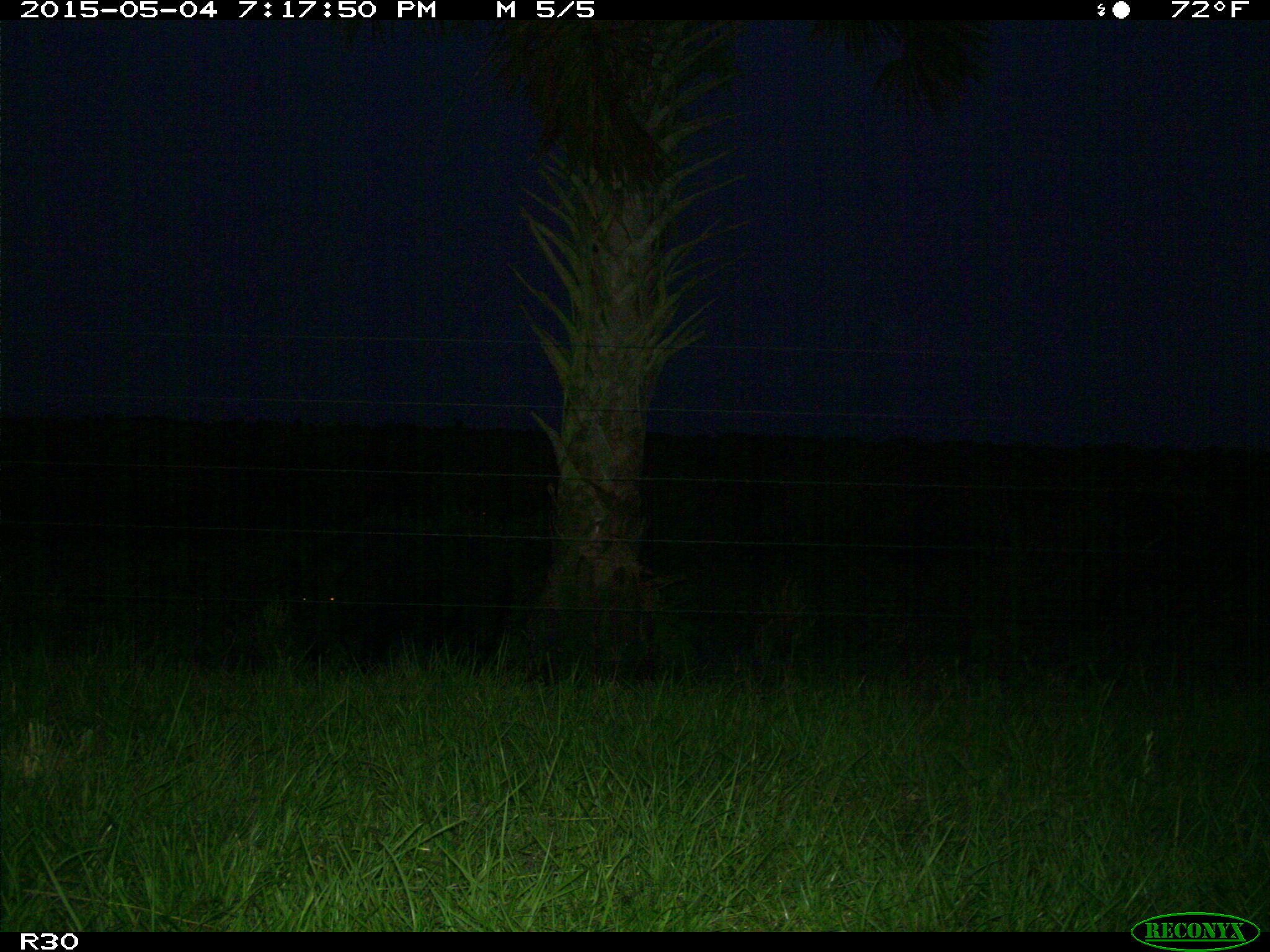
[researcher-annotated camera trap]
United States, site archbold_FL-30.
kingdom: Animalia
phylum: Chordata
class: Mammalia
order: Artiodactyla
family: Suidae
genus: Sus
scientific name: Sus scrofa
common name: wild boar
Sus scrofa (wild boar).